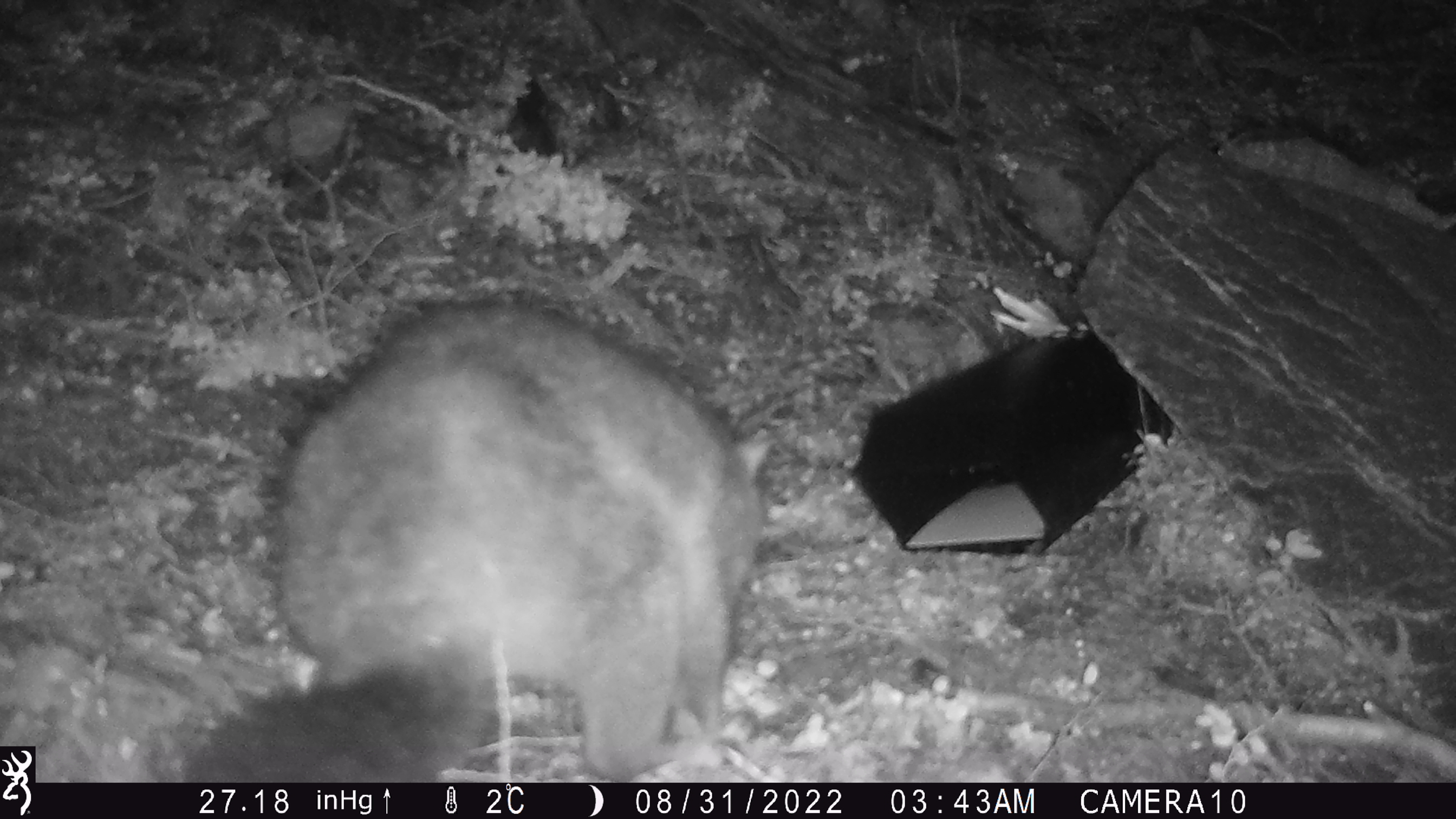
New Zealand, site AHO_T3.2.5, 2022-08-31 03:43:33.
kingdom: Animalia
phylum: Chordata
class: Mammalia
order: Diprotodontia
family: Phalangeridae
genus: Trichosurus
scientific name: Trichosurus vulpecula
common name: common brushtail possum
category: possum